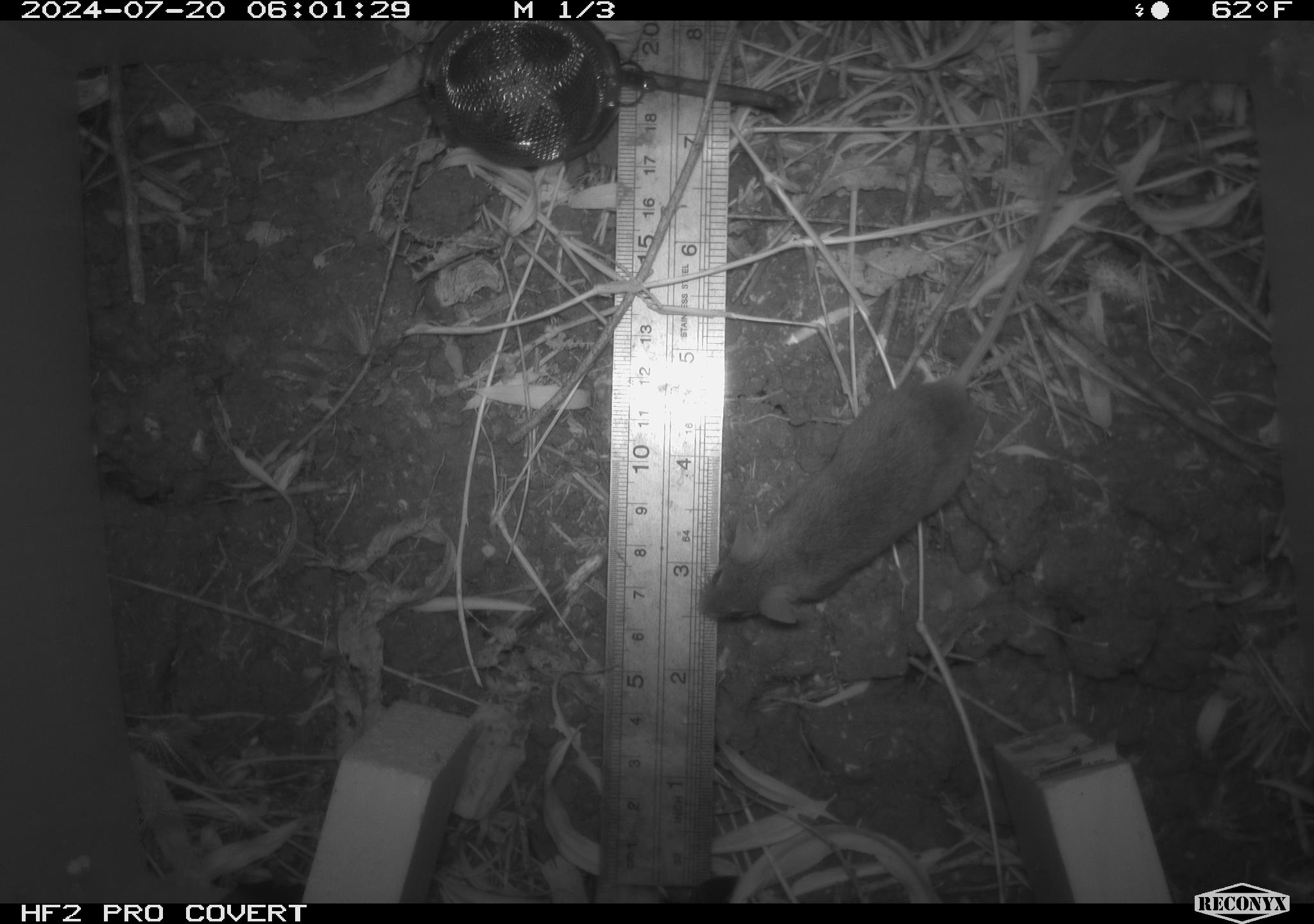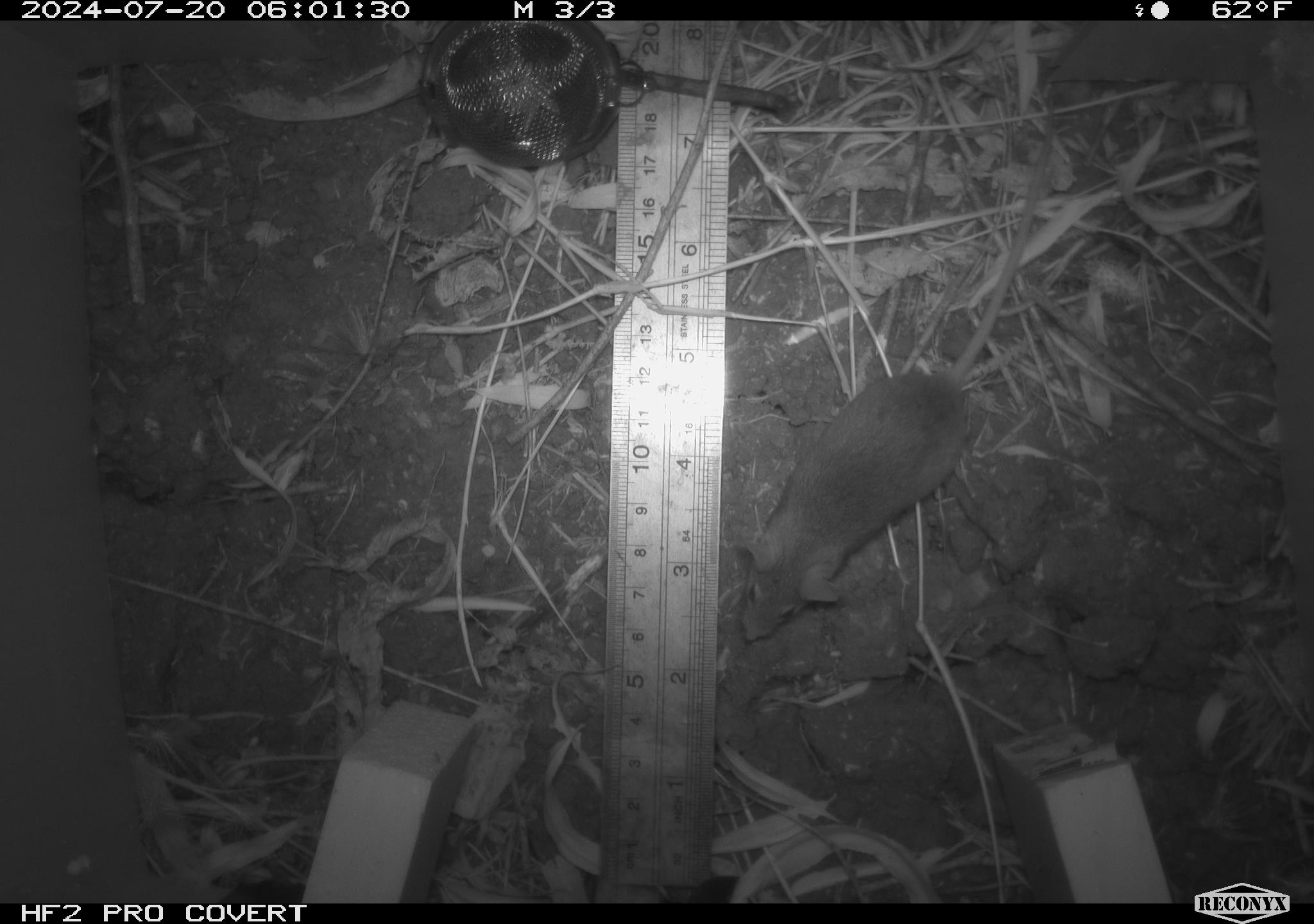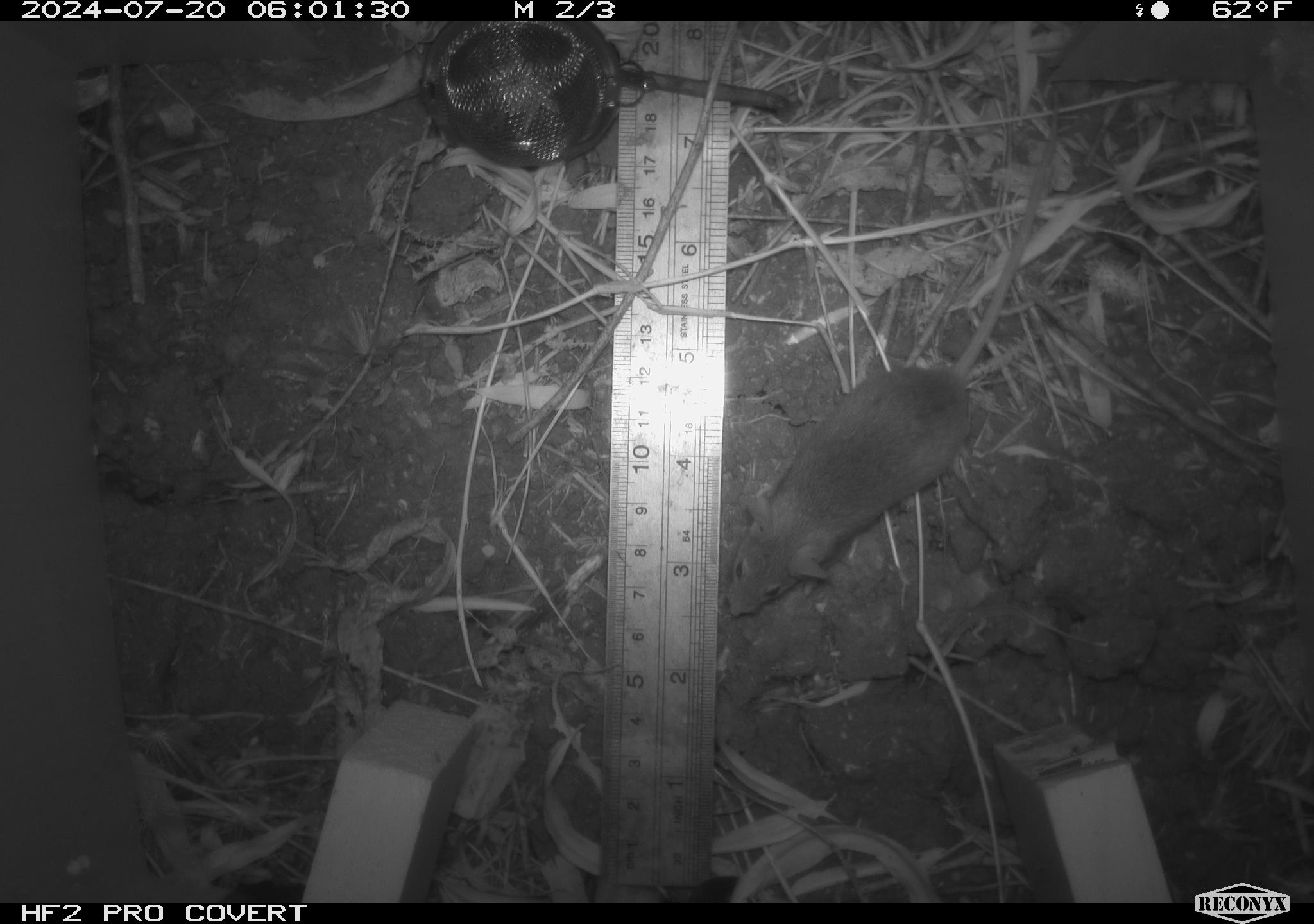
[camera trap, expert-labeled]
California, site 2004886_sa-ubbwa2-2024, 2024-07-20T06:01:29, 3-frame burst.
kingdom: Animalia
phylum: Chordata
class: Mammalia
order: Rodentia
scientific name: Rodentia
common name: mouse species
Mouse species (Rodentia).